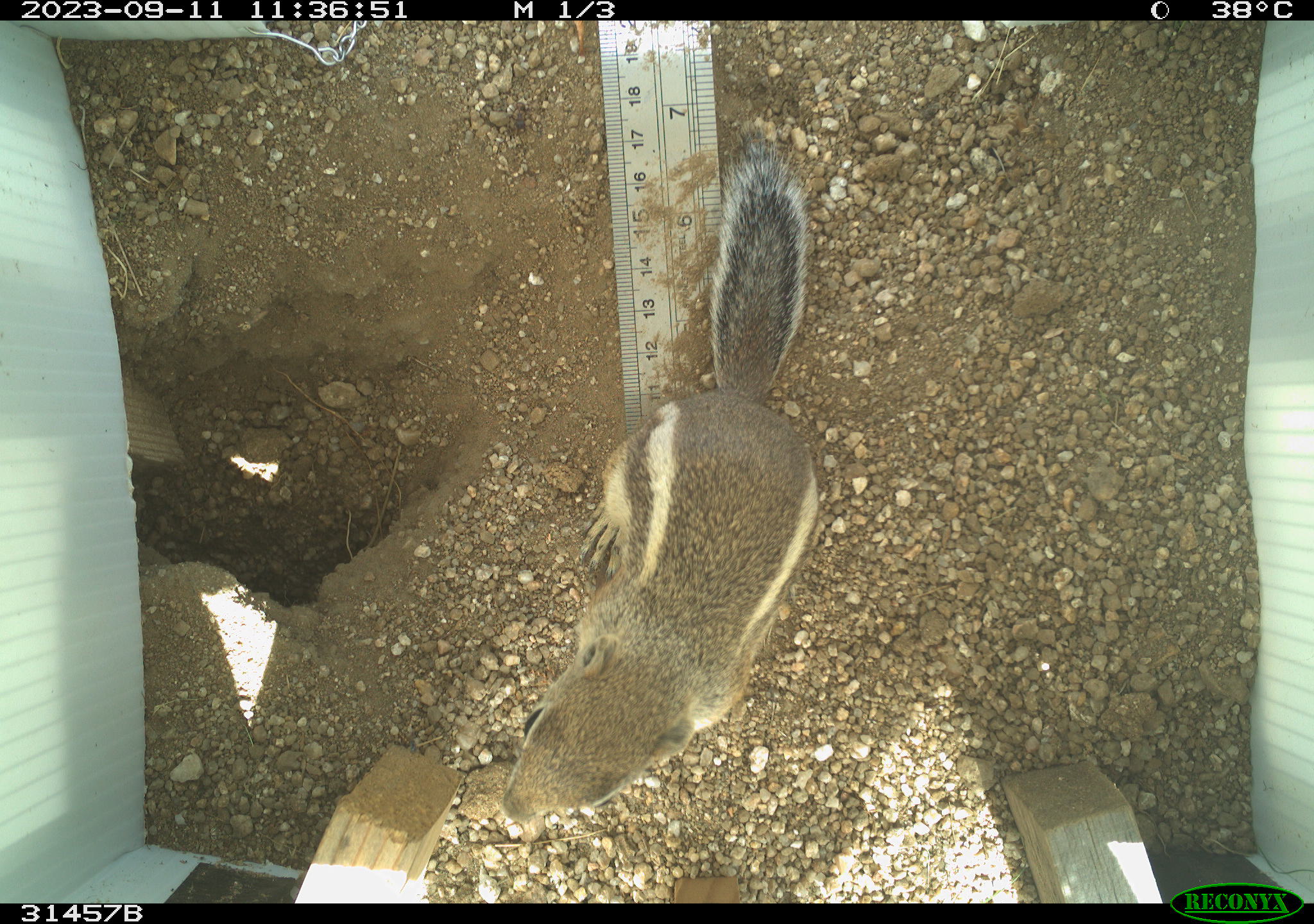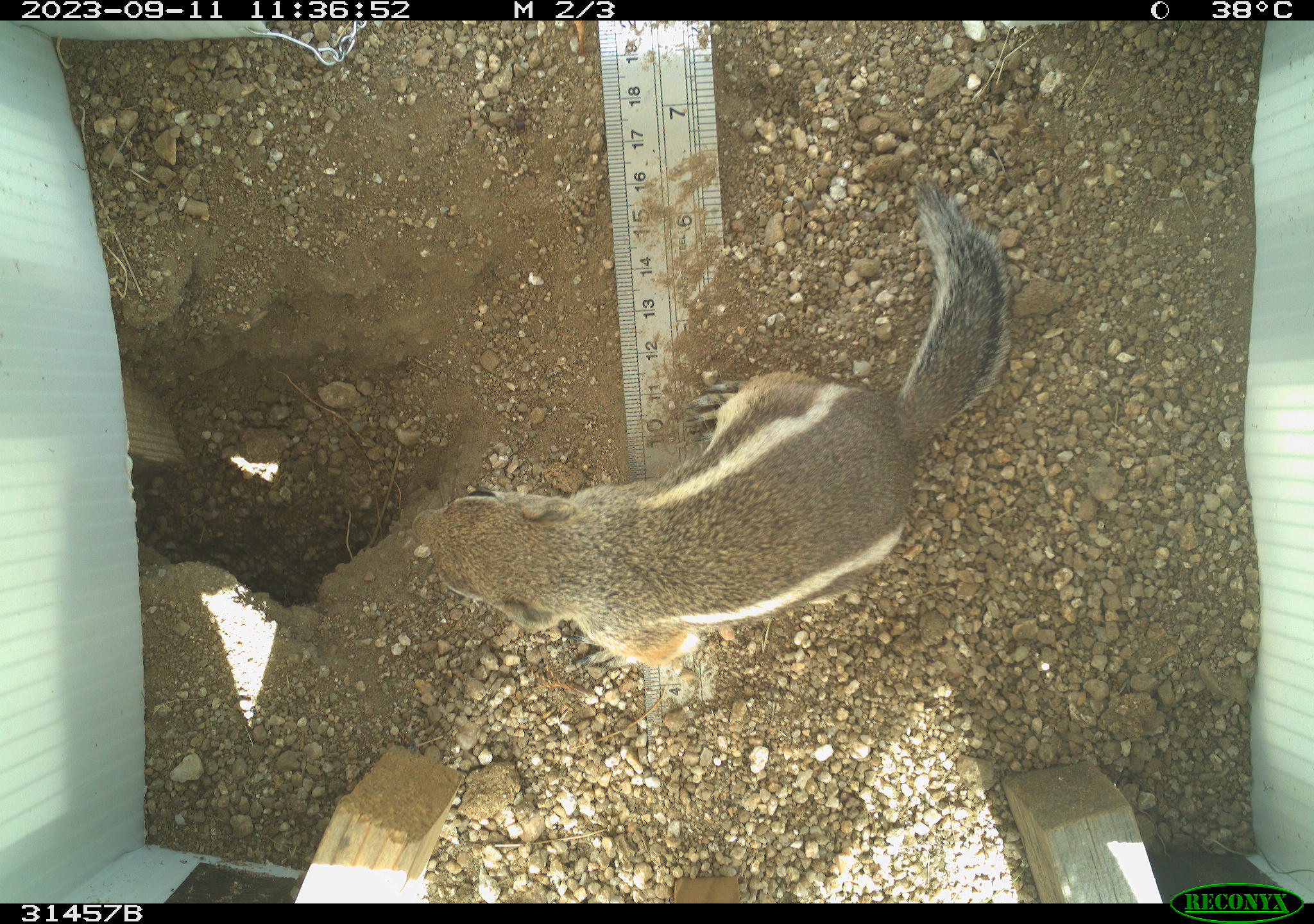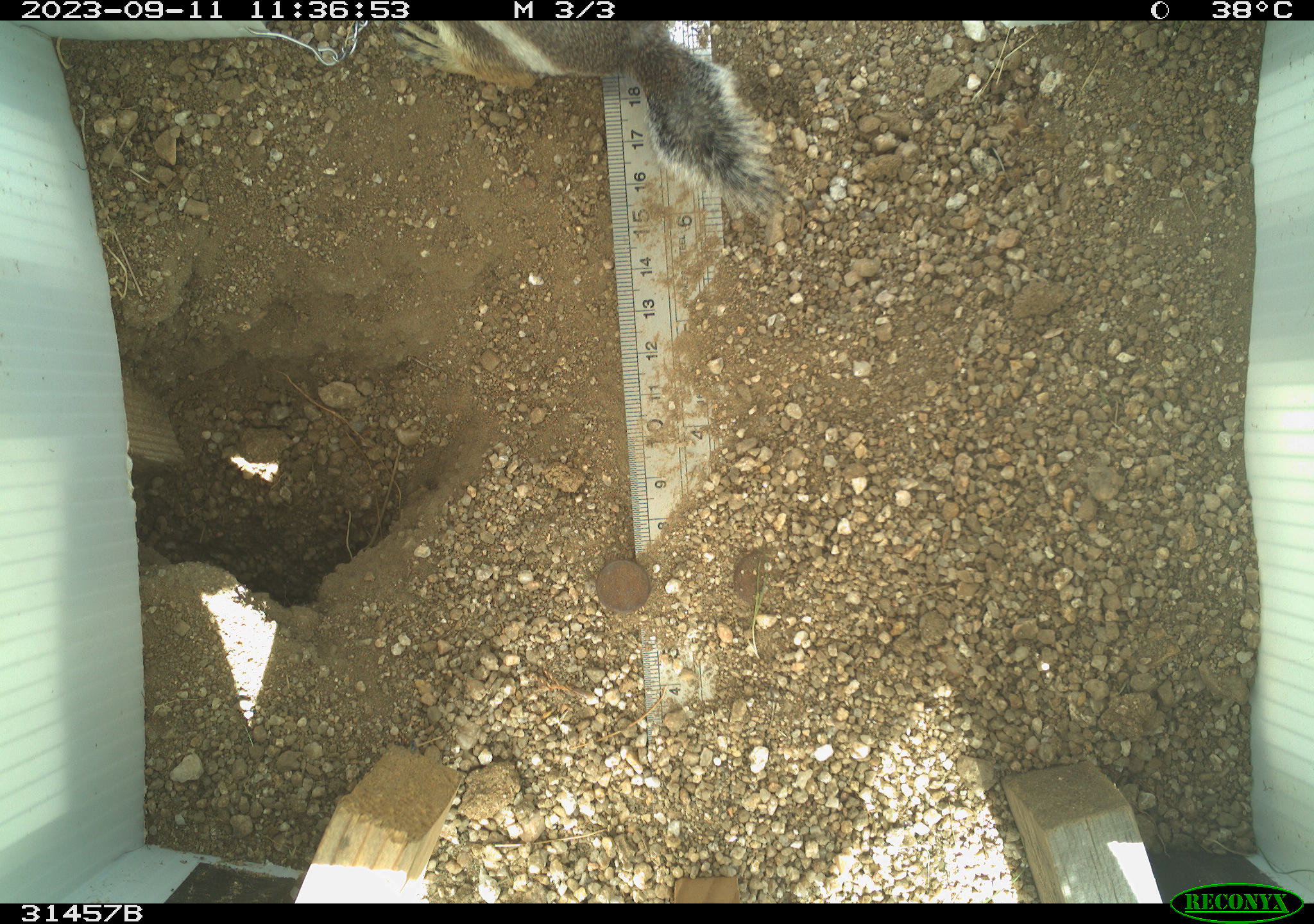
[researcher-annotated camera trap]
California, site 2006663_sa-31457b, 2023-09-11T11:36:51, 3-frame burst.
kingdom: Animalia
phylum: Chordata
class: Mammalia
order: Rodentia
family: Sciuridae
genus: Ammospermophilus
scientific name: Ammospermophilus leucurus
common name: white-tailed antelope squirrel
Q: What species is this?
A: White-tailed antelope squirrel (Ammospermophilus leucurus).